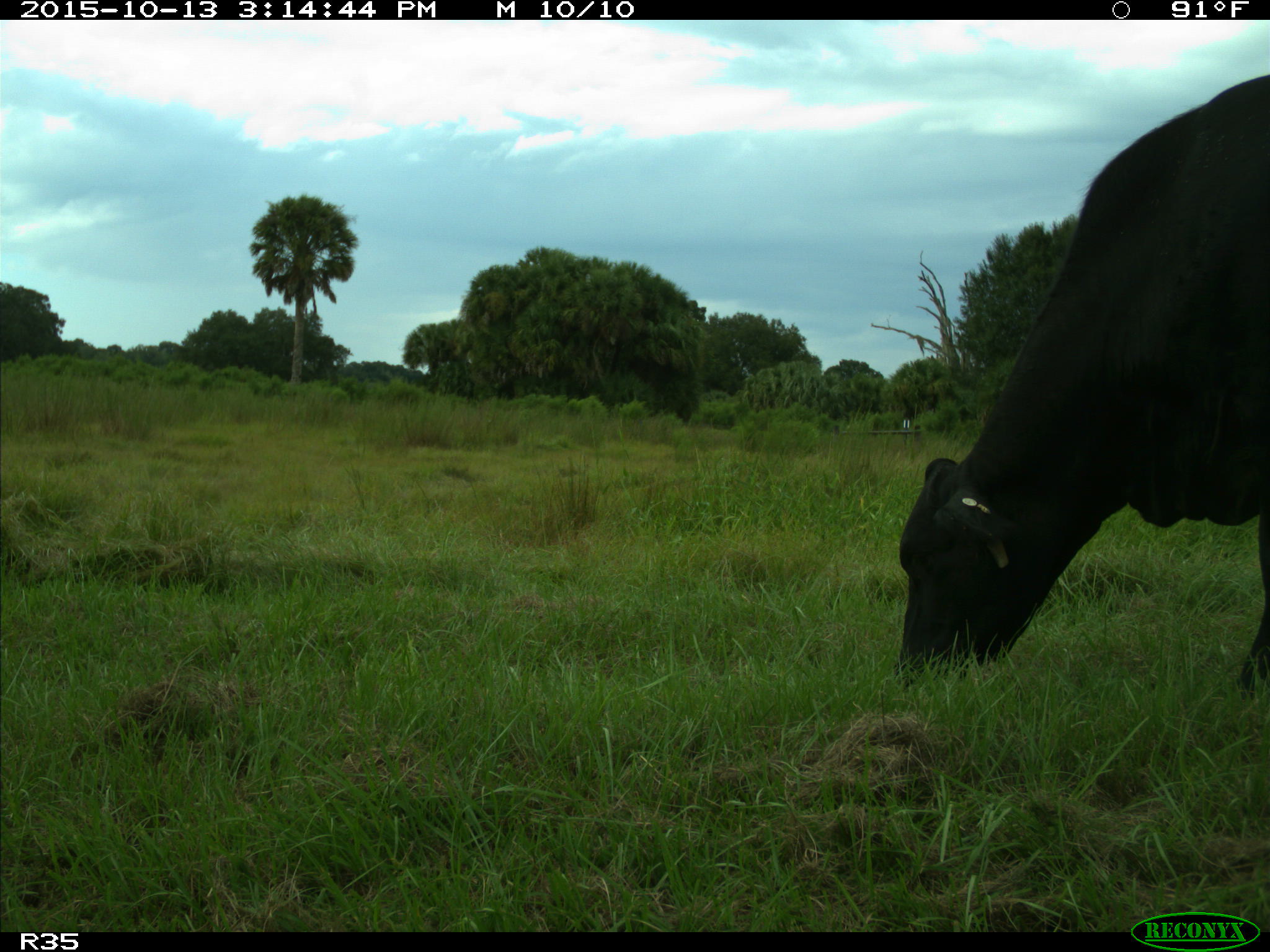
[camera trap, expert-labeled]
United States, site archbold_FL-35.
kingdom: Animalia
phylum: Chordata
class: Mammalia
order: Artiodactyla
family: Bovidae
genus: Bos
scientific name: Bos taurus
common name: domestic cow